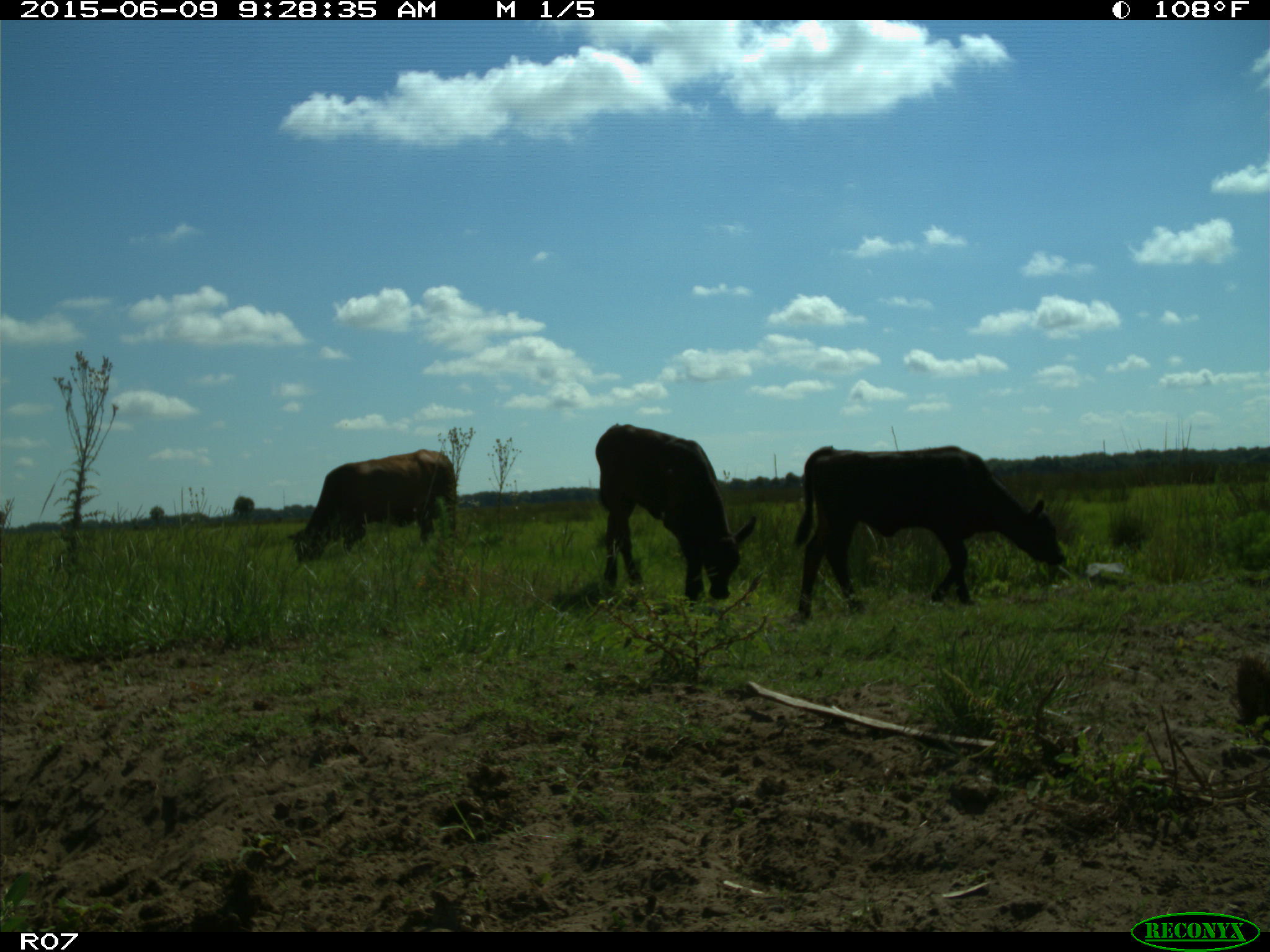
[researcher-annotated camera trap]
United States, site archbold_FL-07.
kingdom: Animalia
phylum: Chordata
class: Mammalia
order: Artiodactyla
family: Bovidae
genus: Bos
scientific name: Bos taurus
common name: domestic cow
Bos taurus (domestic cow).